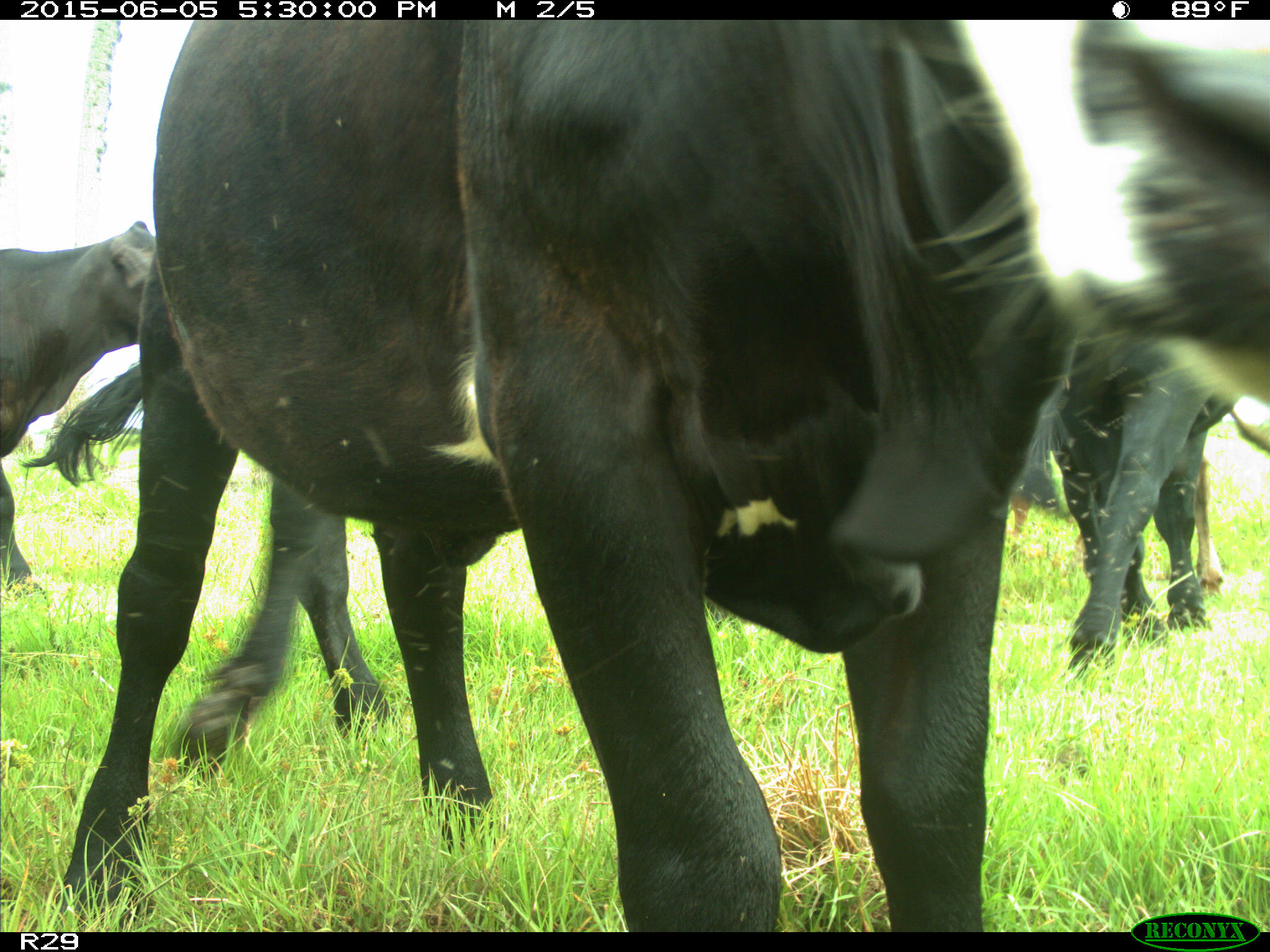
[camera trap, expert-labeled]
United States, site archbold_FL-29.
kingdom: Animalia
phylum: Chordata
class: Mammalia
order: Artiodactyla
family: Bovidae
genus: Bos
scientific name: Bos taurus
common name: domestic cow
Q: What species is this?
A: Bos taurus (domestic cow).